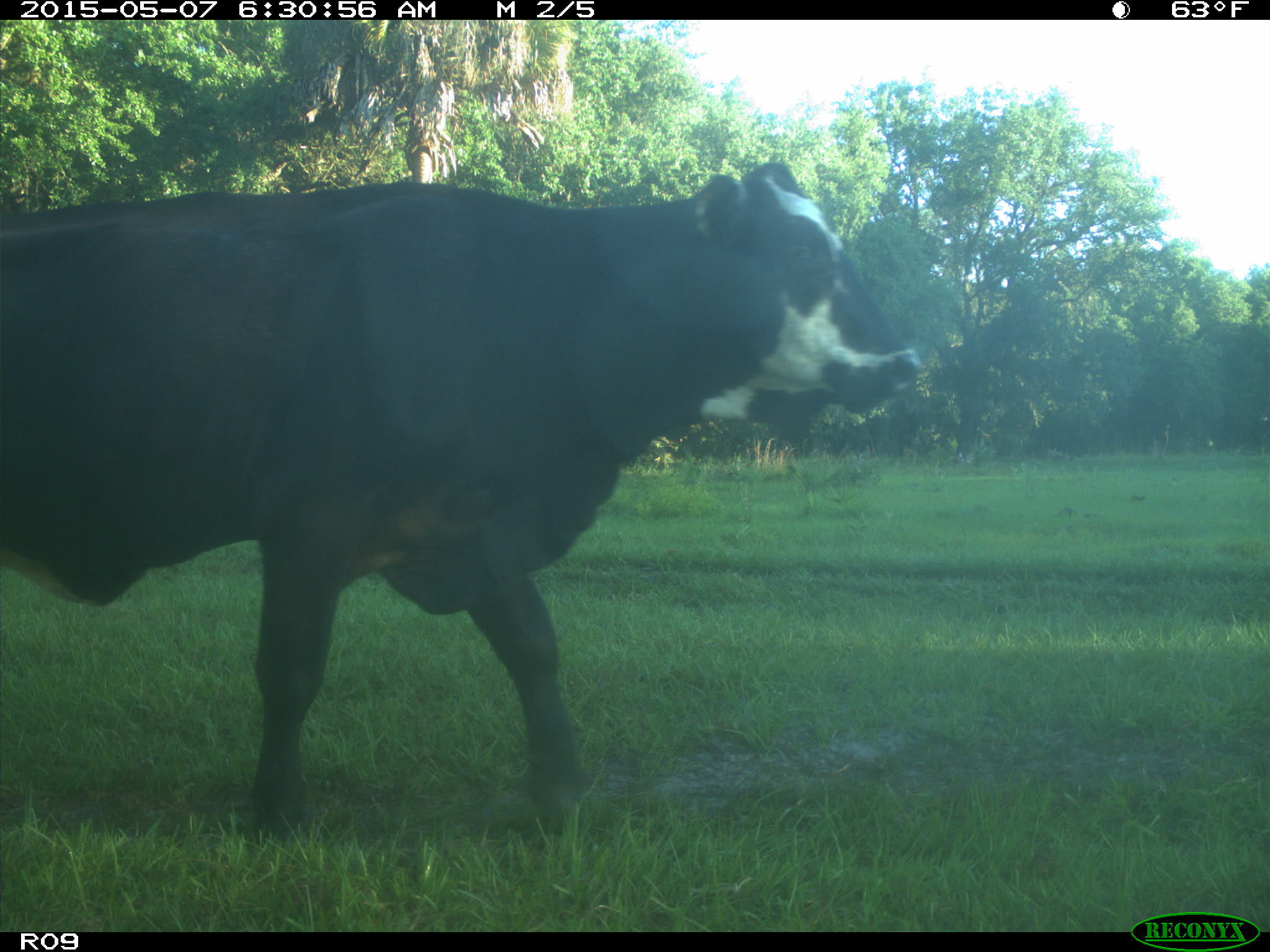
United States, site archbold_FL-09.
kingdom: Animalia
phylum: Chordata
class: Mammalia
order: Artiodactyla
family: Bovidae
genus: Bos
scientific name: Bos taurus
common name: domestic cow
Bos taurus (domestic cow).